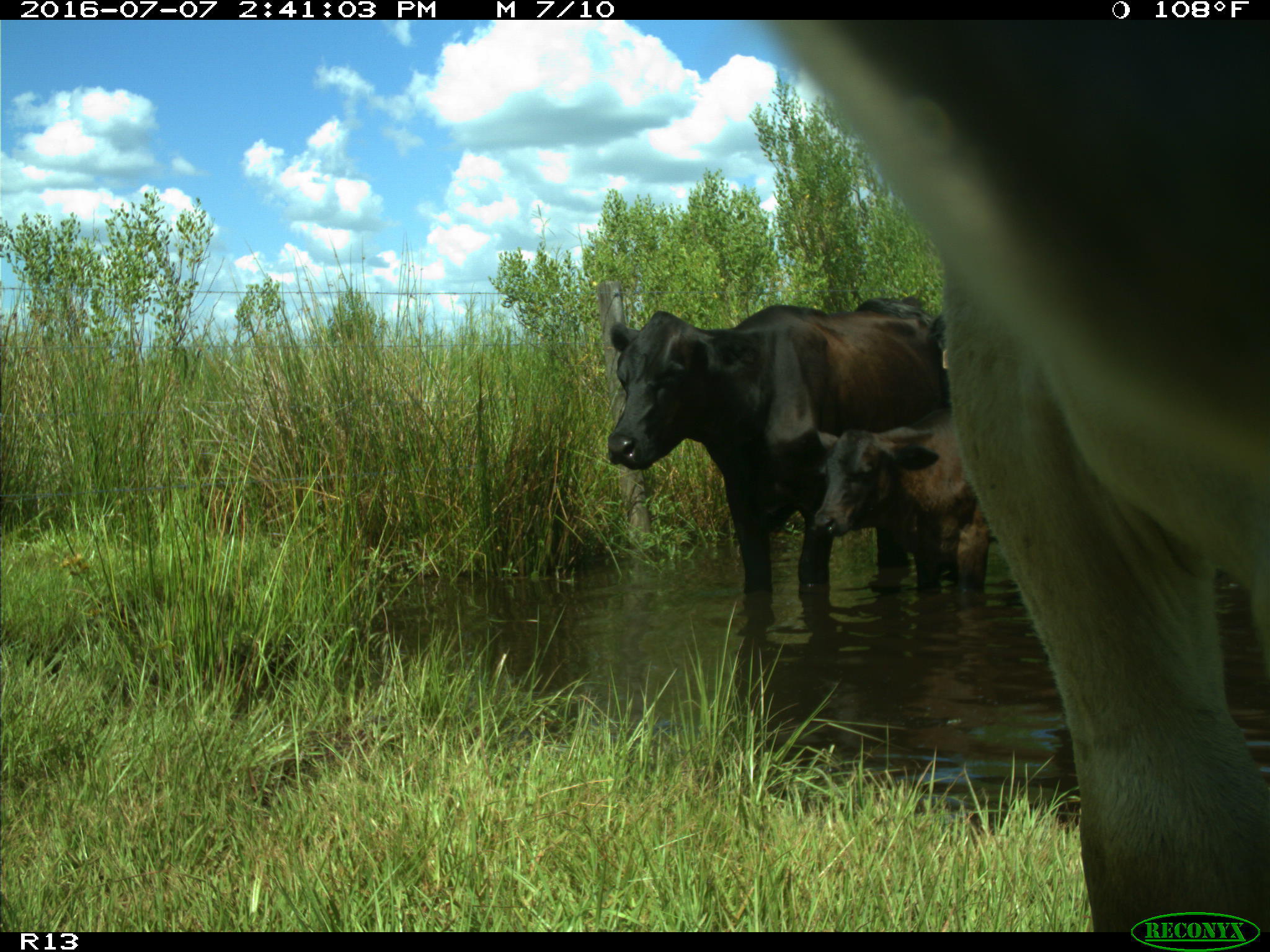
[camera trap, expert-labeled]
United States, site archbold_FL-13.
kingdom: Animalia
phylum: Chordata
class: Mammalia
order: Artiodactyla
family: Bovidae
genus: Bos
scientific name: Bos taurus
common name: domestic cow